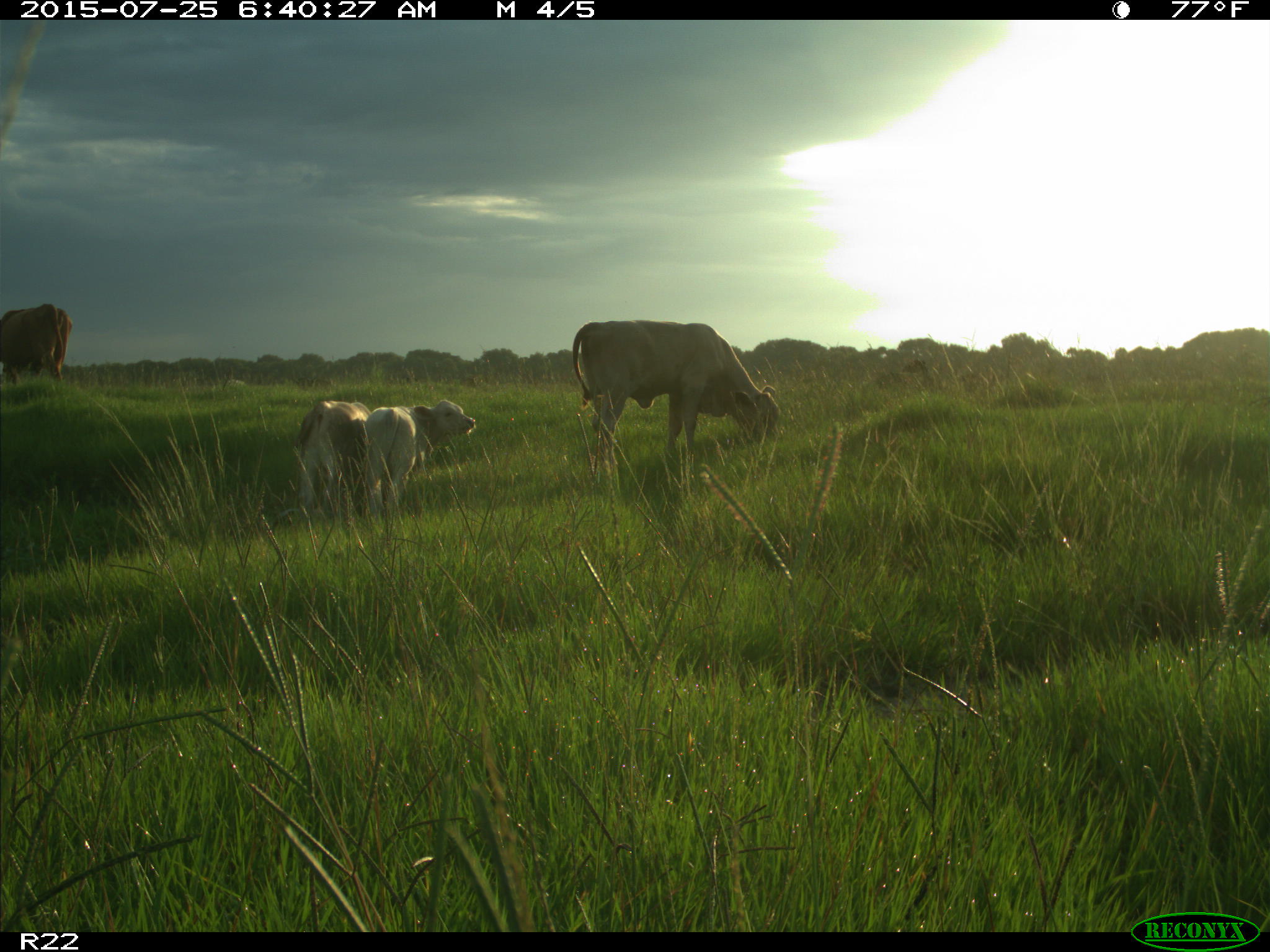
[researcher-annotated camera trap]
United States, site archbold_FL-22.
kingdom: Animalia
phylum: Chordata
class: Mammalia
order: Artiodactyla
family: Bovidae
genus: Bos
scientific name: Bos taurus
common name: domestic cow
Bos taurus (domestic cow).